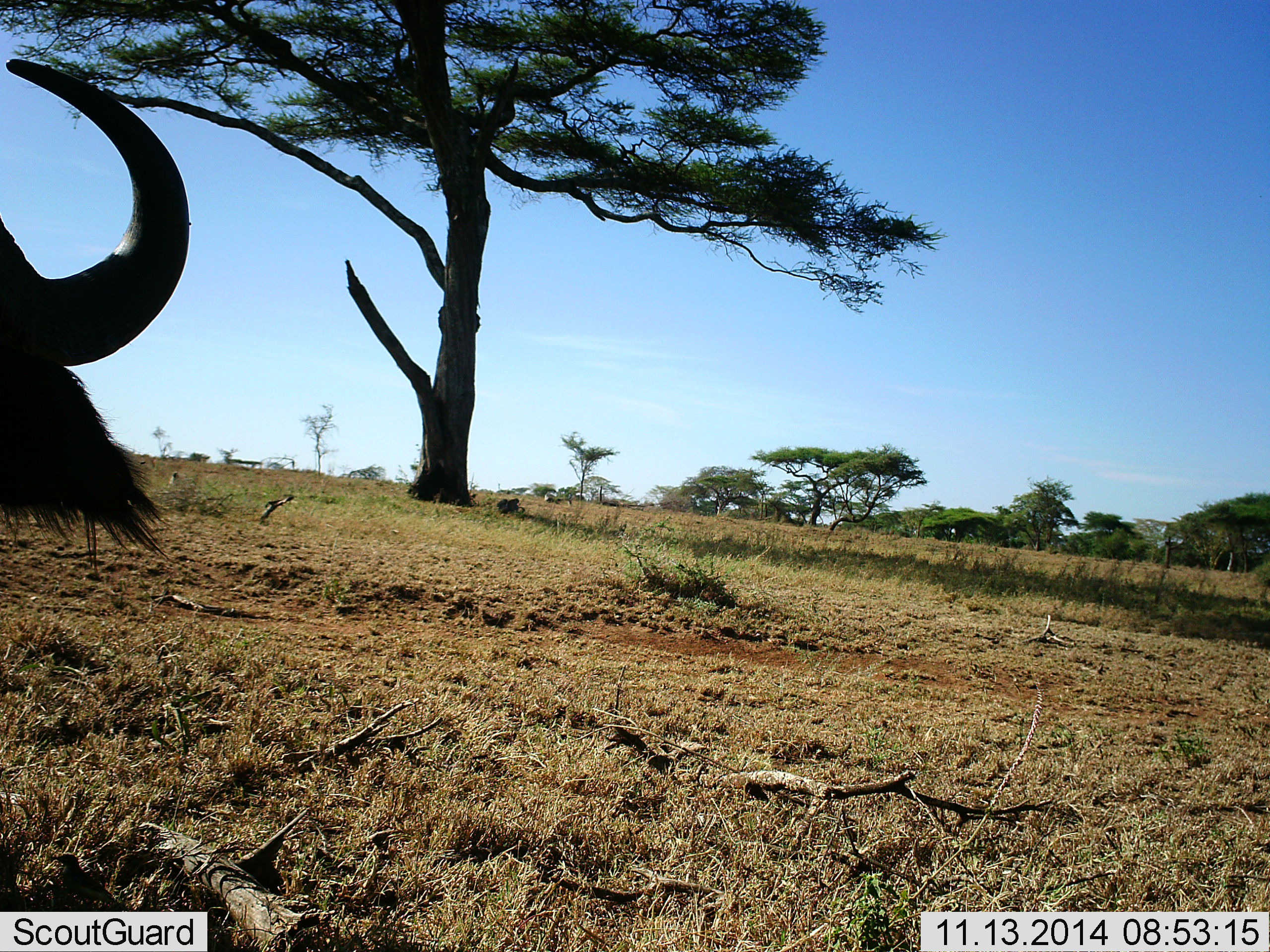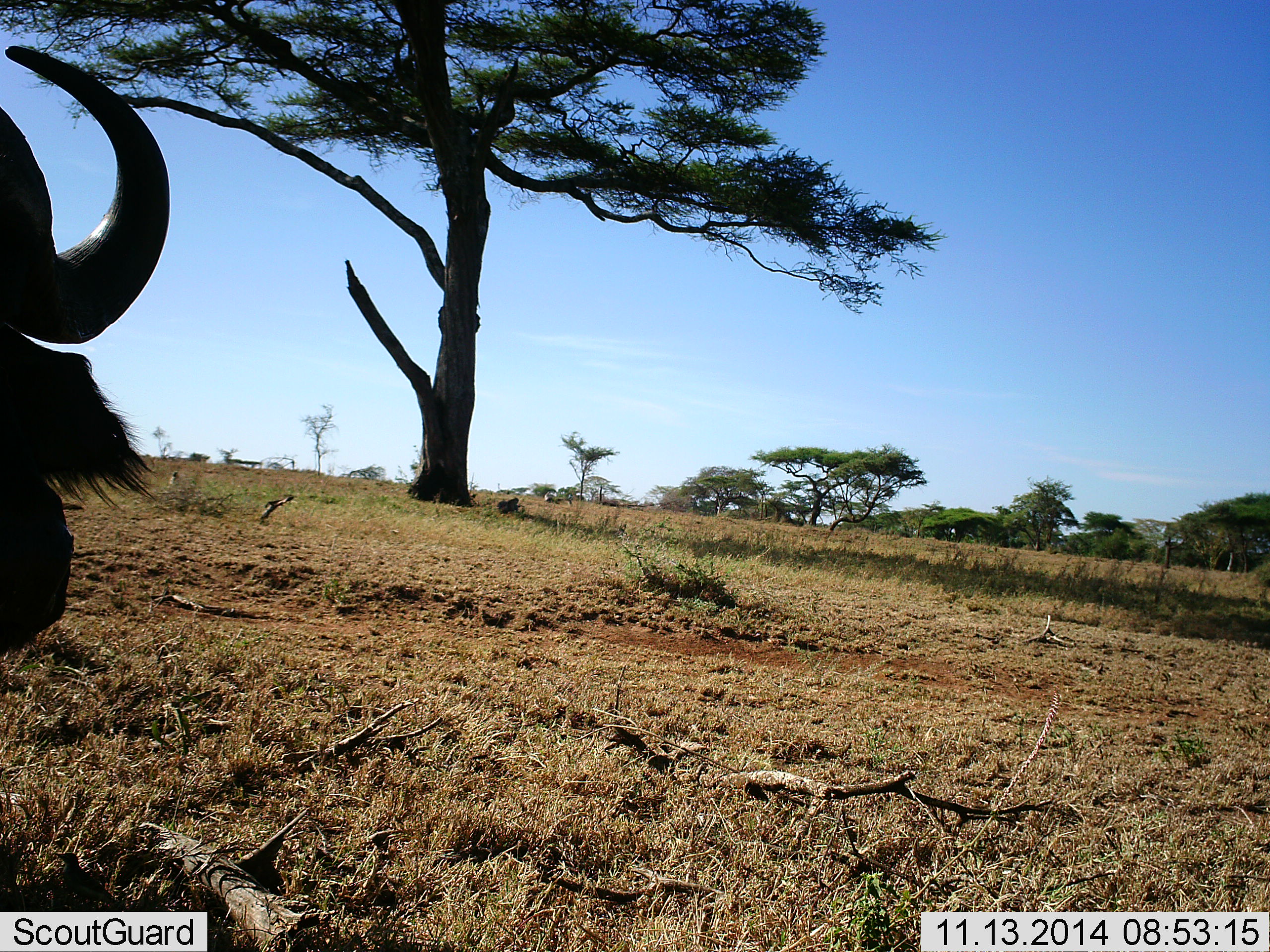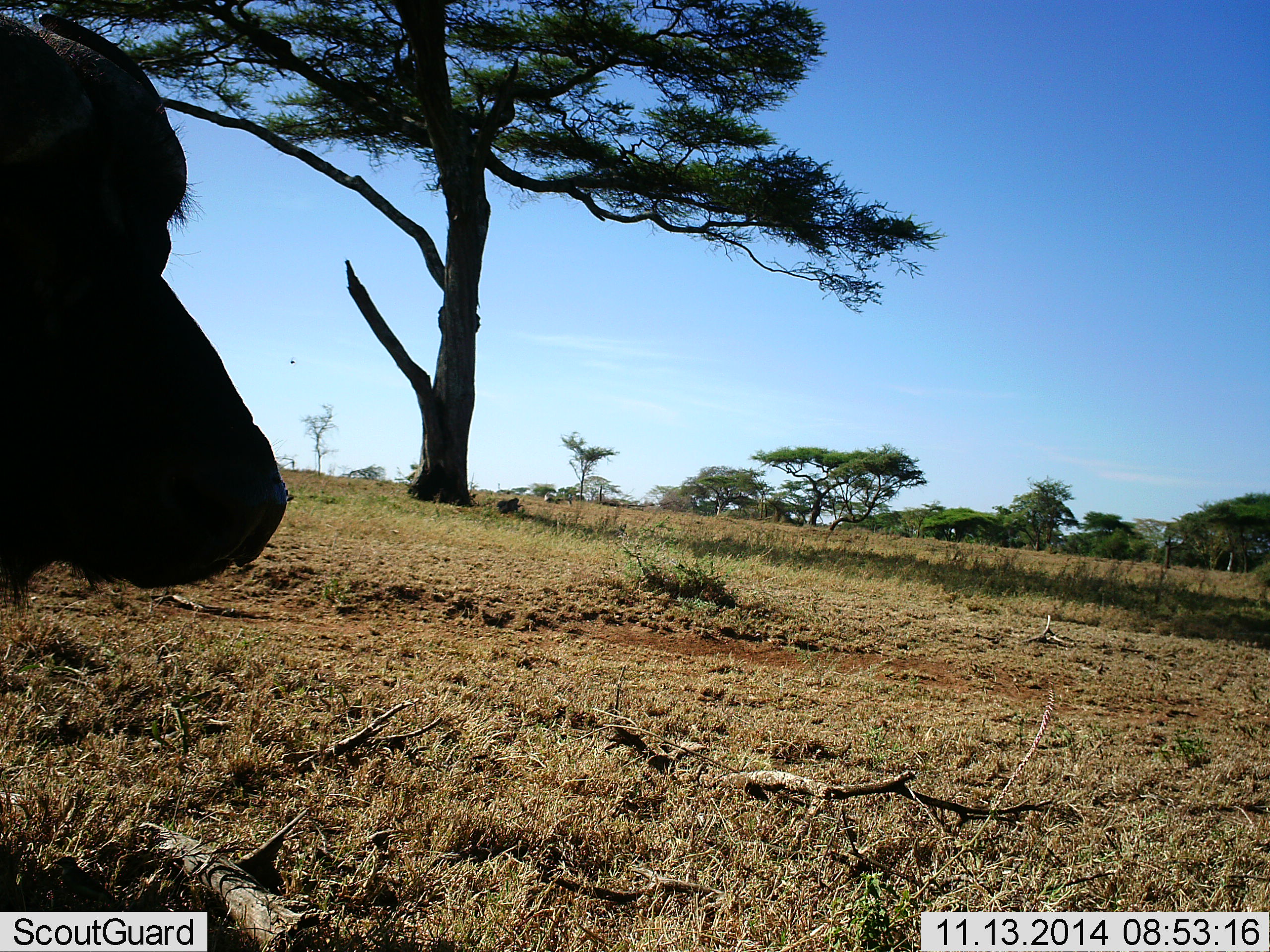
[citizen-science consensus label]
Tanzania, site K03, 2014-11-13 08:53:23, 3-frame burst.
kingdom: Animalia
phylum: Chordata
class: Mammalia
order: Artiodactyla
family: Bovidae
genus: Syncerus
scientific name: Syncerus caffer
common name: cape buffalo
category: buffalo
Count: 1.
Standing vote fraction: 60%.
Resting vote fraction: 30%.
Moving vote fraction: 10%.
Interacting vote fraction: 0%.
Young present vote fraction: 0%.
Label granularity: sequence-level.